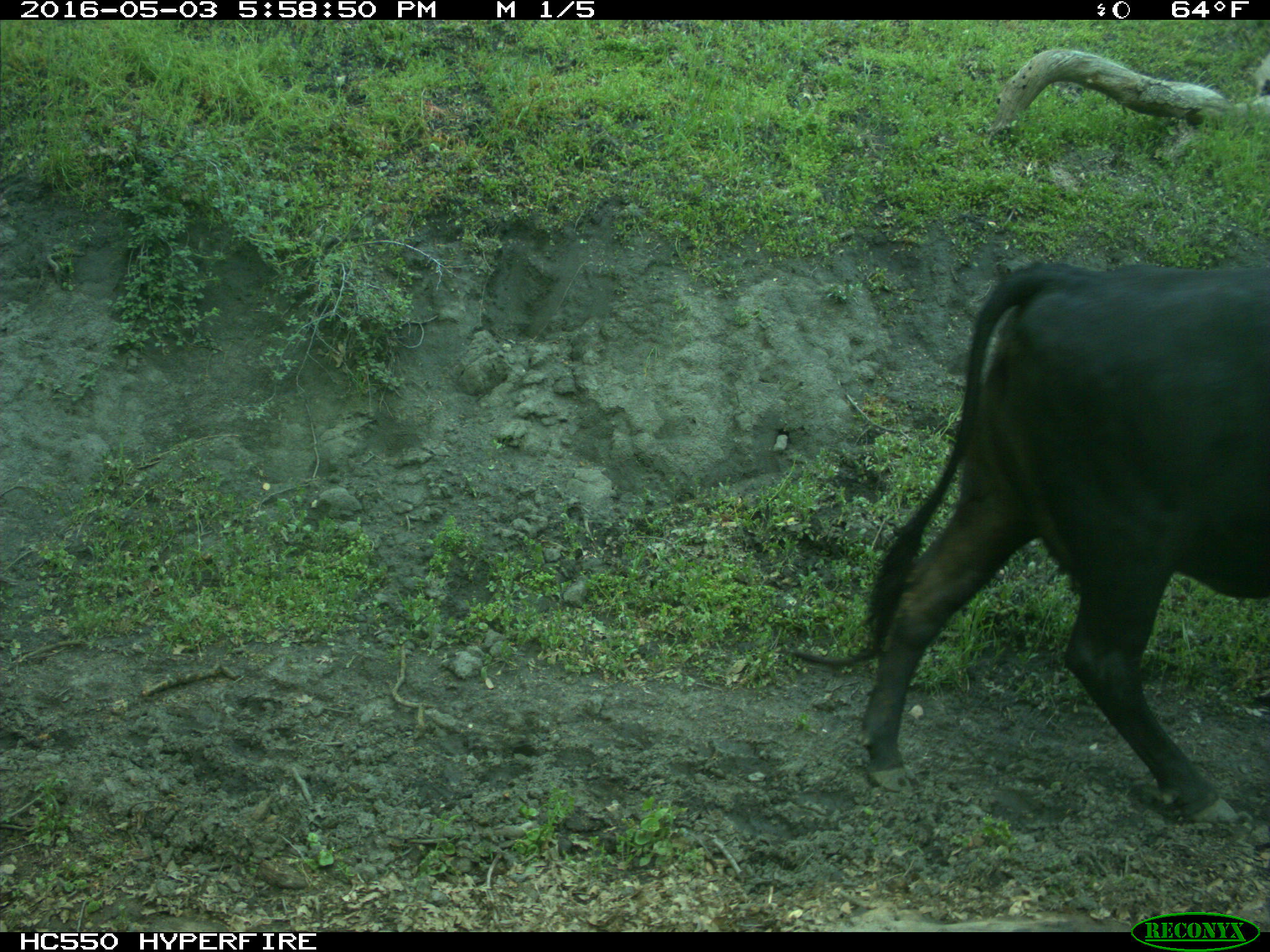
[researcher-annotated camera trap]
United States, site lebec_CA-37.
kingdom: Animalia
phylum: Chordata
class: Mammalia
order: Artiodactyla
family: Bovidae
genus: Bos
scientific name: Bos taurus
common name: domestic cow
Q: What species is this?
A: Bos taurus (domestic cow).